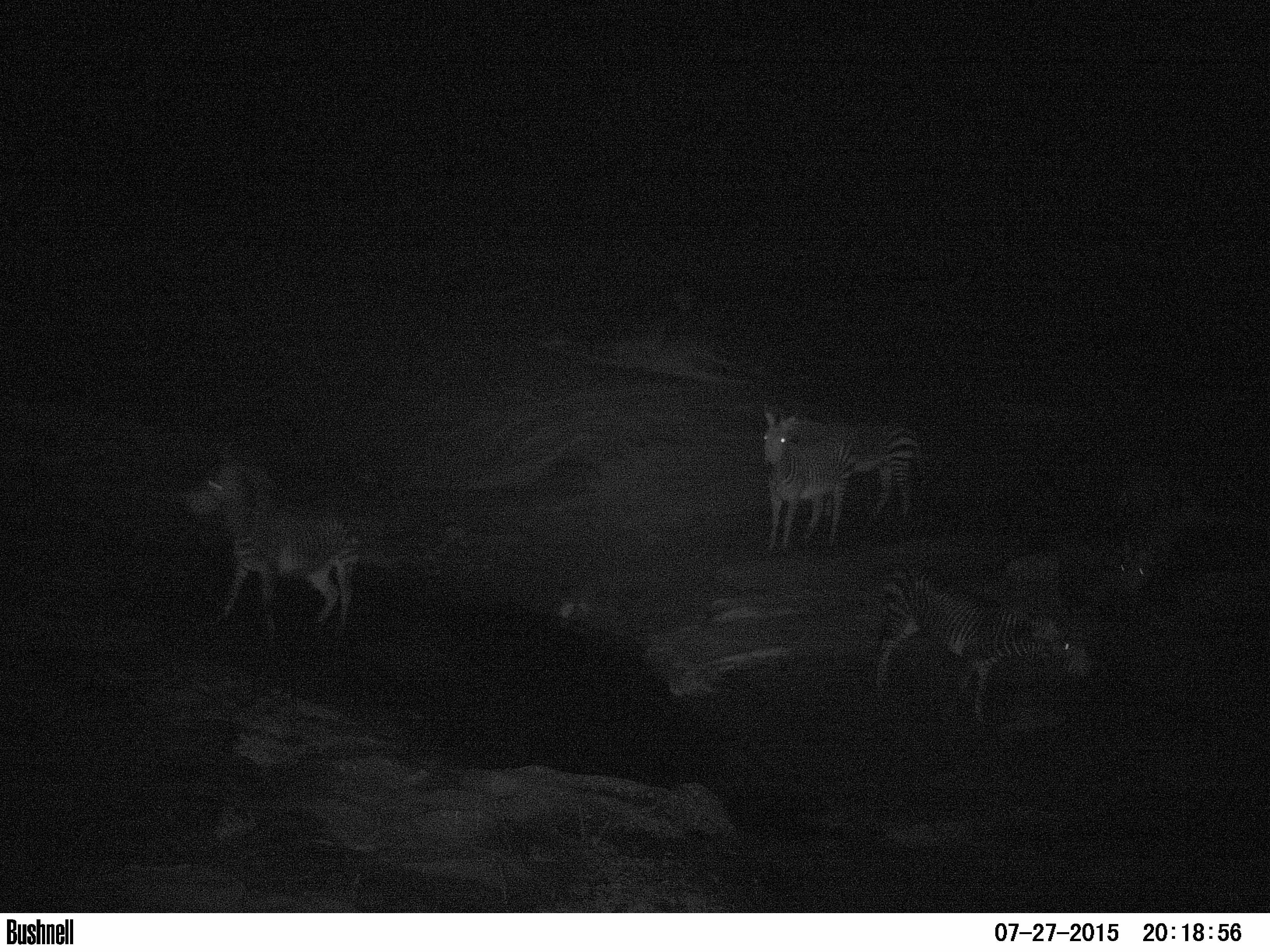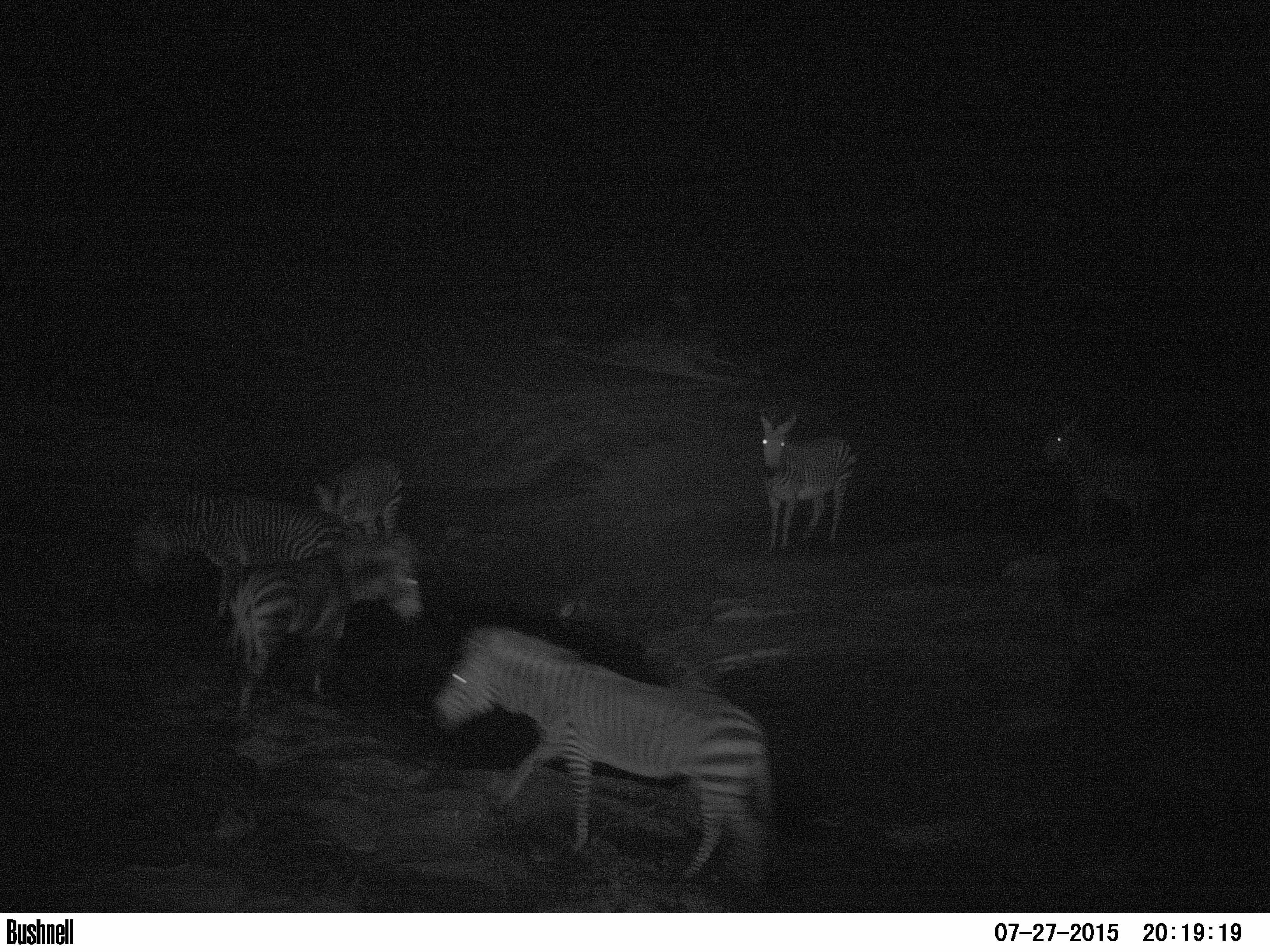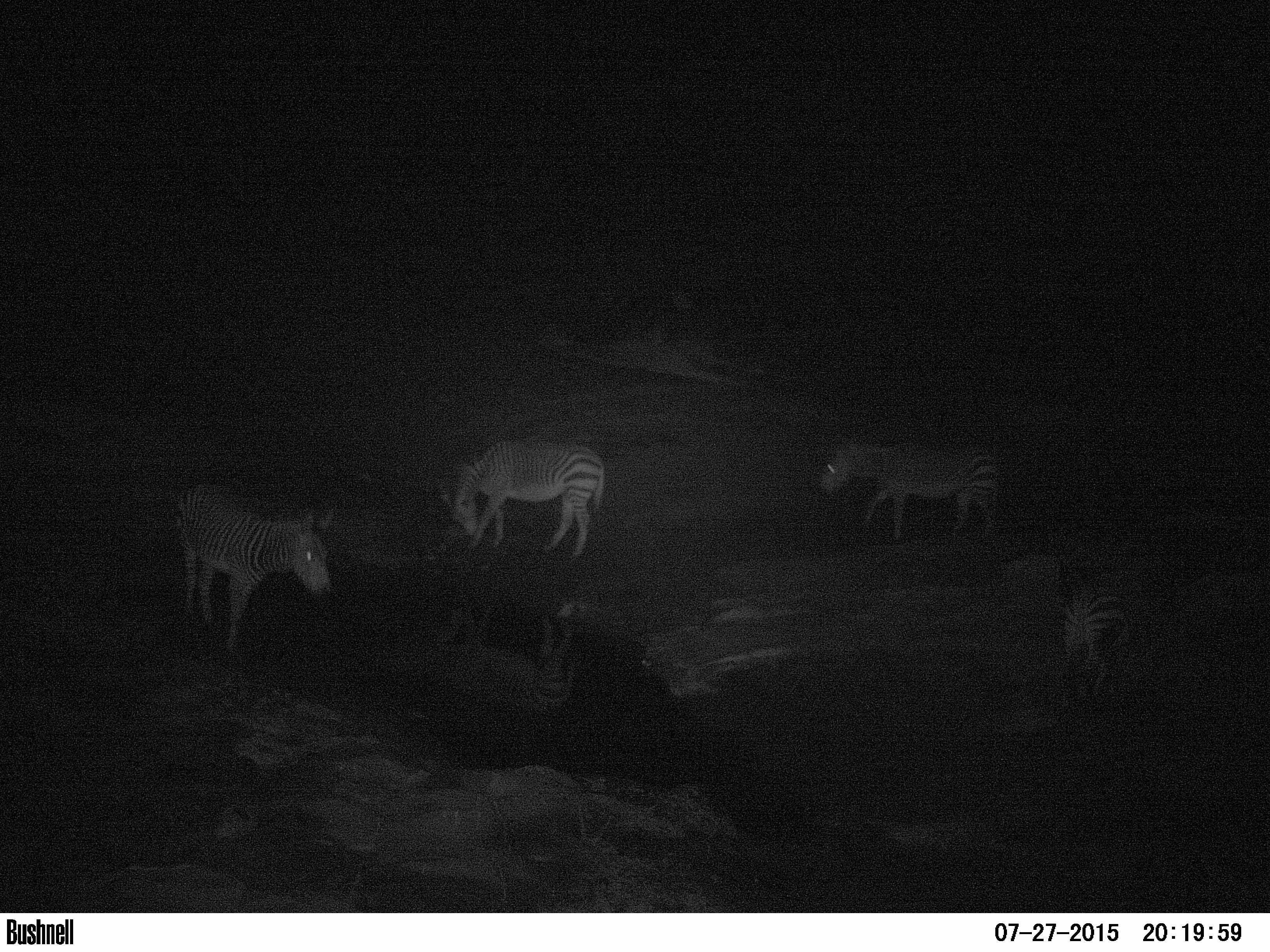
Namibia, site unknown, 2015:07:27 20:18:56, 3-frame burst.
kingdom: Animalia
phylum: Chordata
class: Mammalia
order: Perissodactyla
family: Equidae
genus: Equus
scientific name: Equus zebra hartmannae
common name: hartmann's mountain zebra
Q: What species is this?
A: Equus zebra hartmannae (hartmann's mountain zebra).